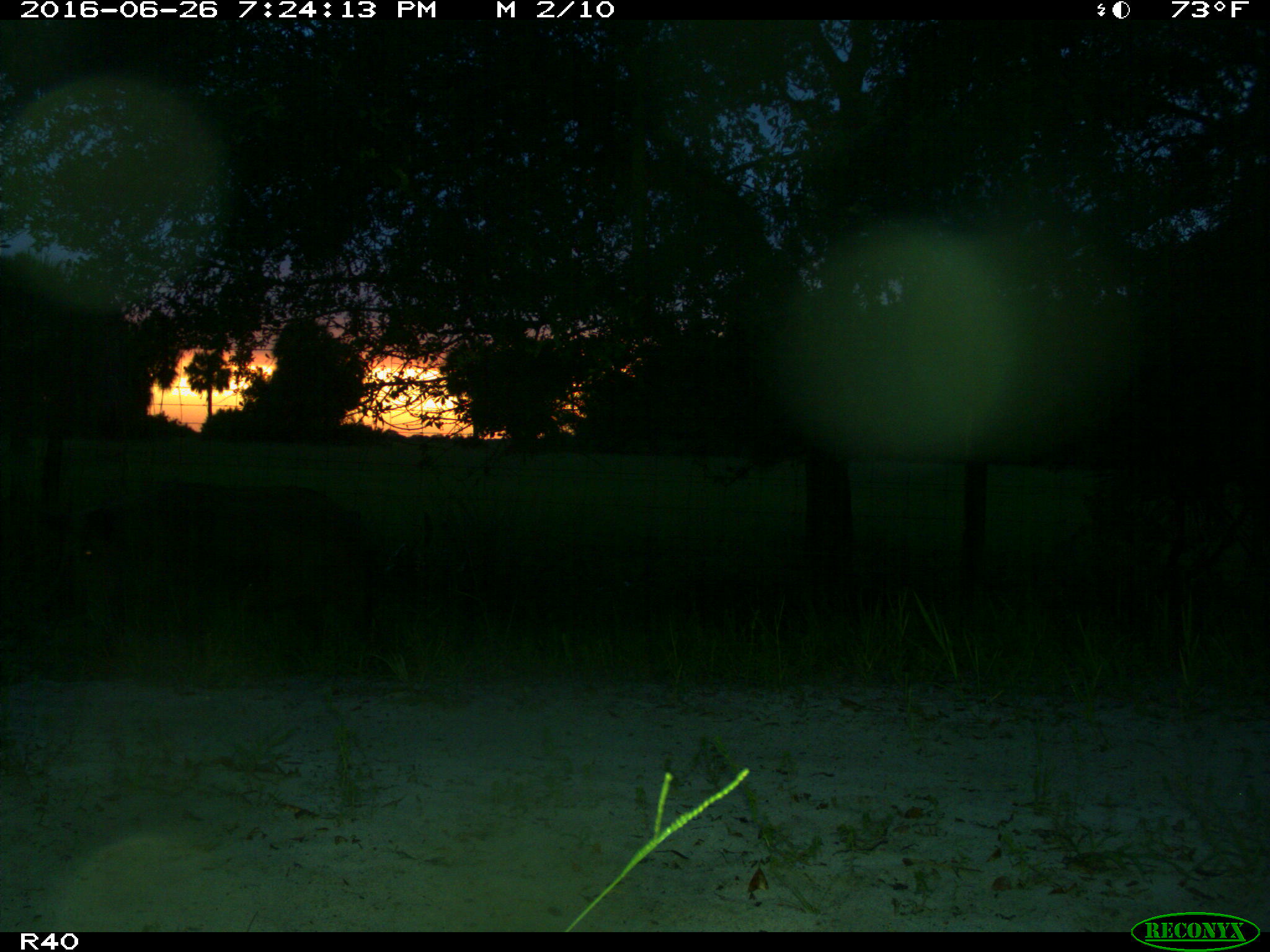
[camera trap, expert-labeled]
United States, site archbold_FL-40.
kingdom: Animalia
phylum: Chordata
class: Mammalia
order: Artiodactyla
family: Suidae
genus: Sus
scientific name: Sus scrofa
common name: wild boar